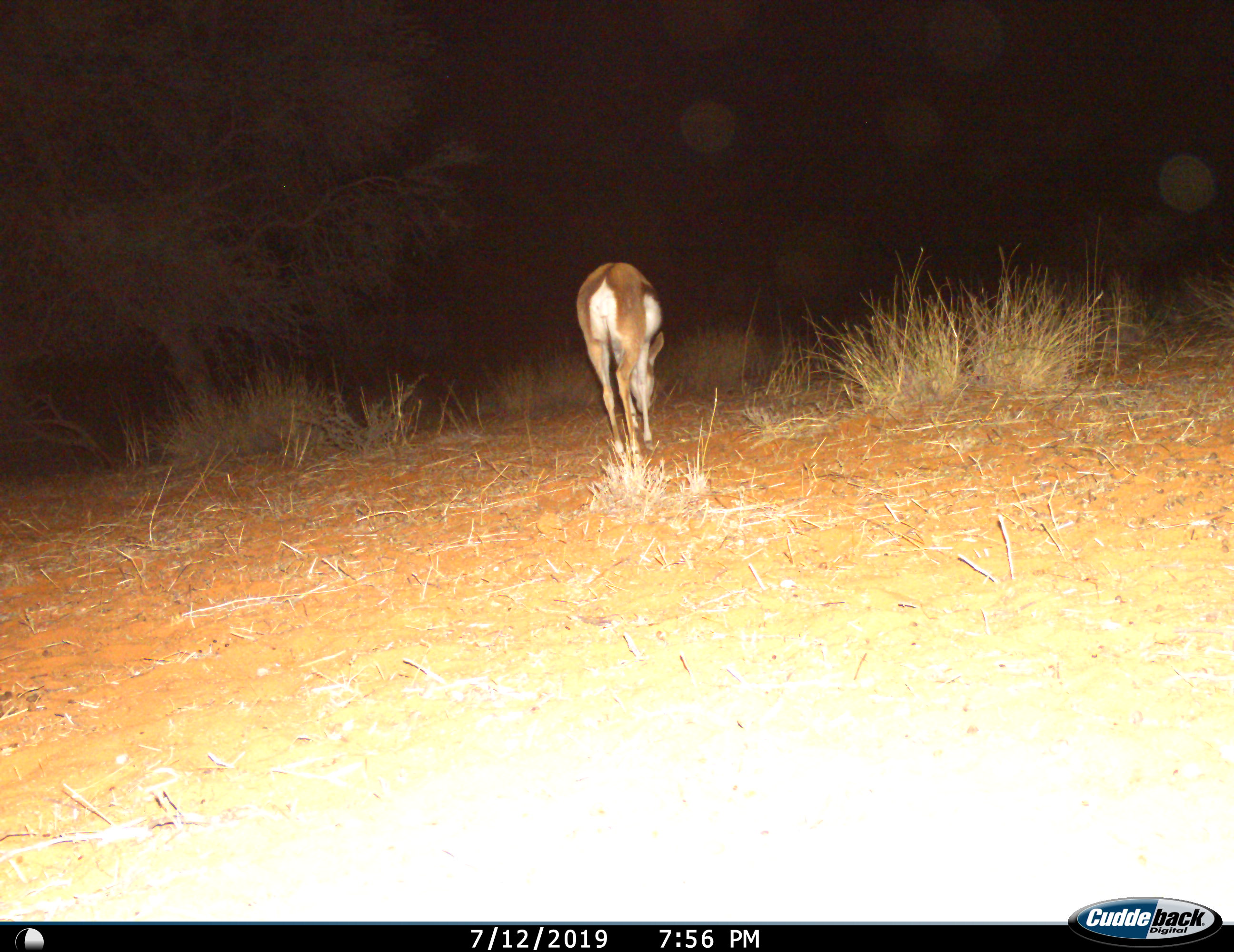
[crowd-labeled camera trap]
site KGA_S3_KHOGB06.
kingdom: Animalia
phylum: Chordata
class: Mammalia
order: Artiodactyla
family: Bovidae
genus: Antidorcas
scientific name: Antidorcas marsupialis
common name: springbok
Springbok (Antidorcas marsupialis), count 1. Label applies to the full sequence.